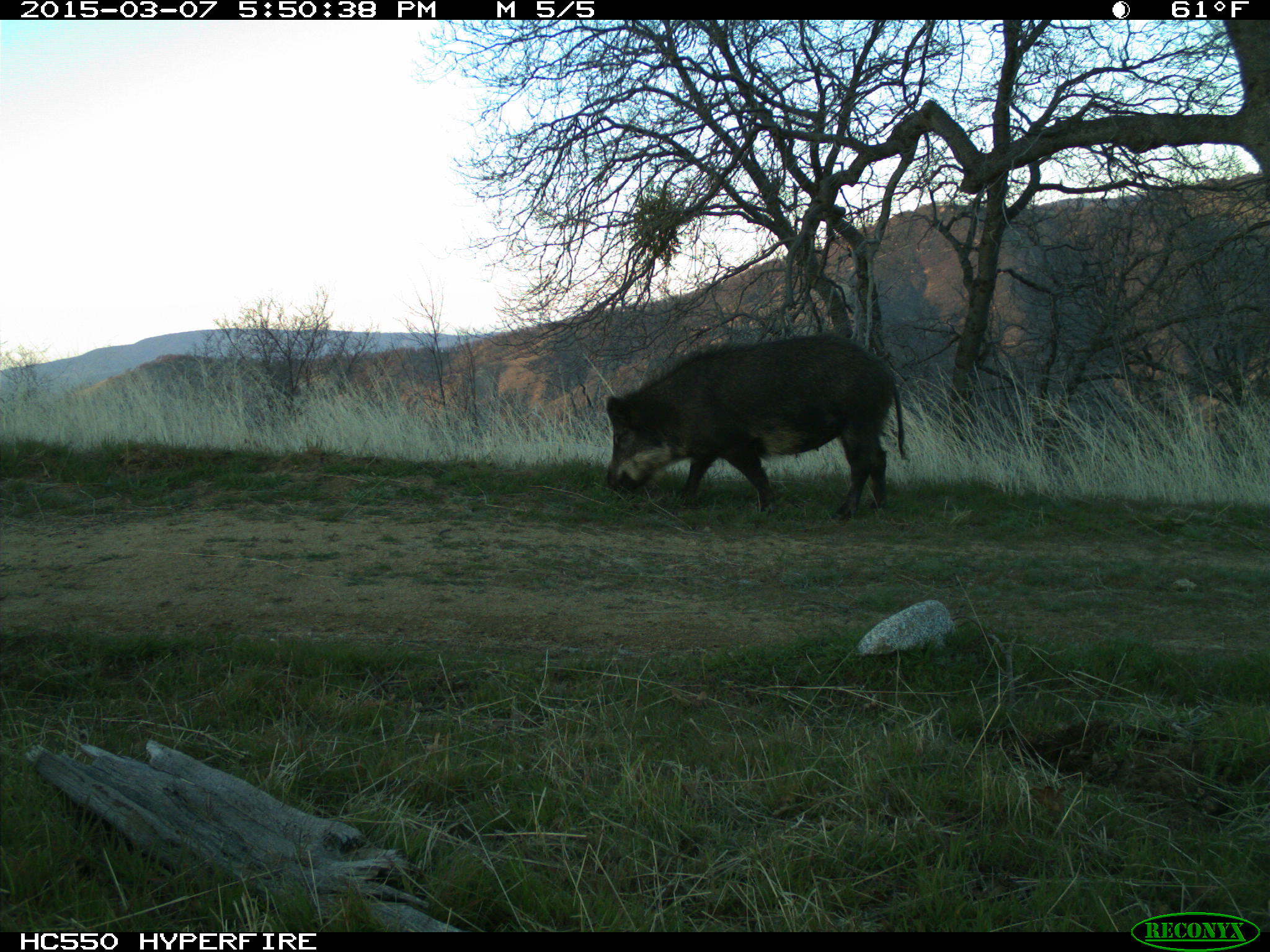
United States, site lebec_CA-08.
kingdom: Animalia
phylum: Chordata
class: Mammalia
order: Artiodactyla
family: Suidae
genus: Sus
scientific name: Sus scrofa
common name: wild boar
Sus scrofa (wild boar).